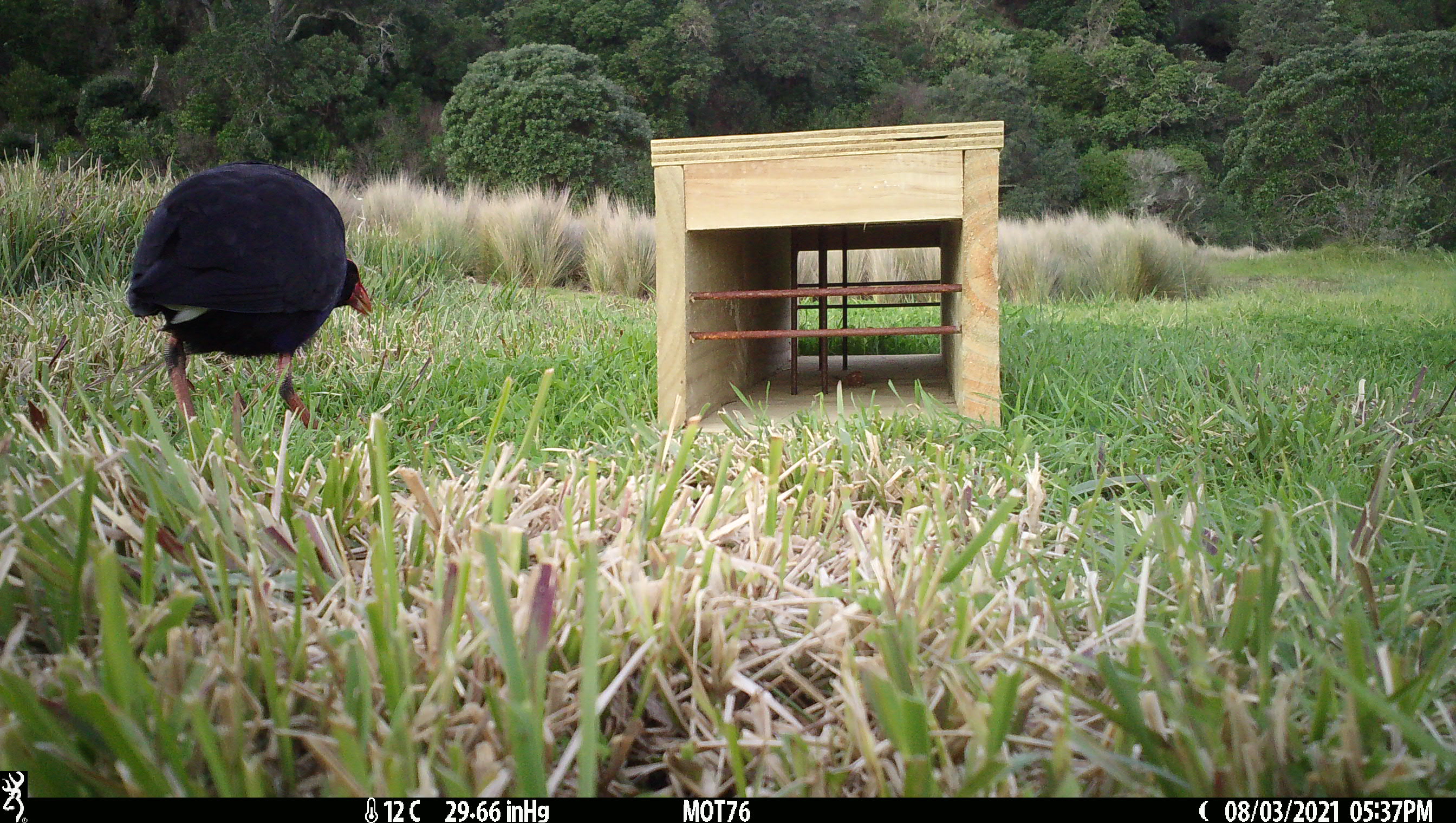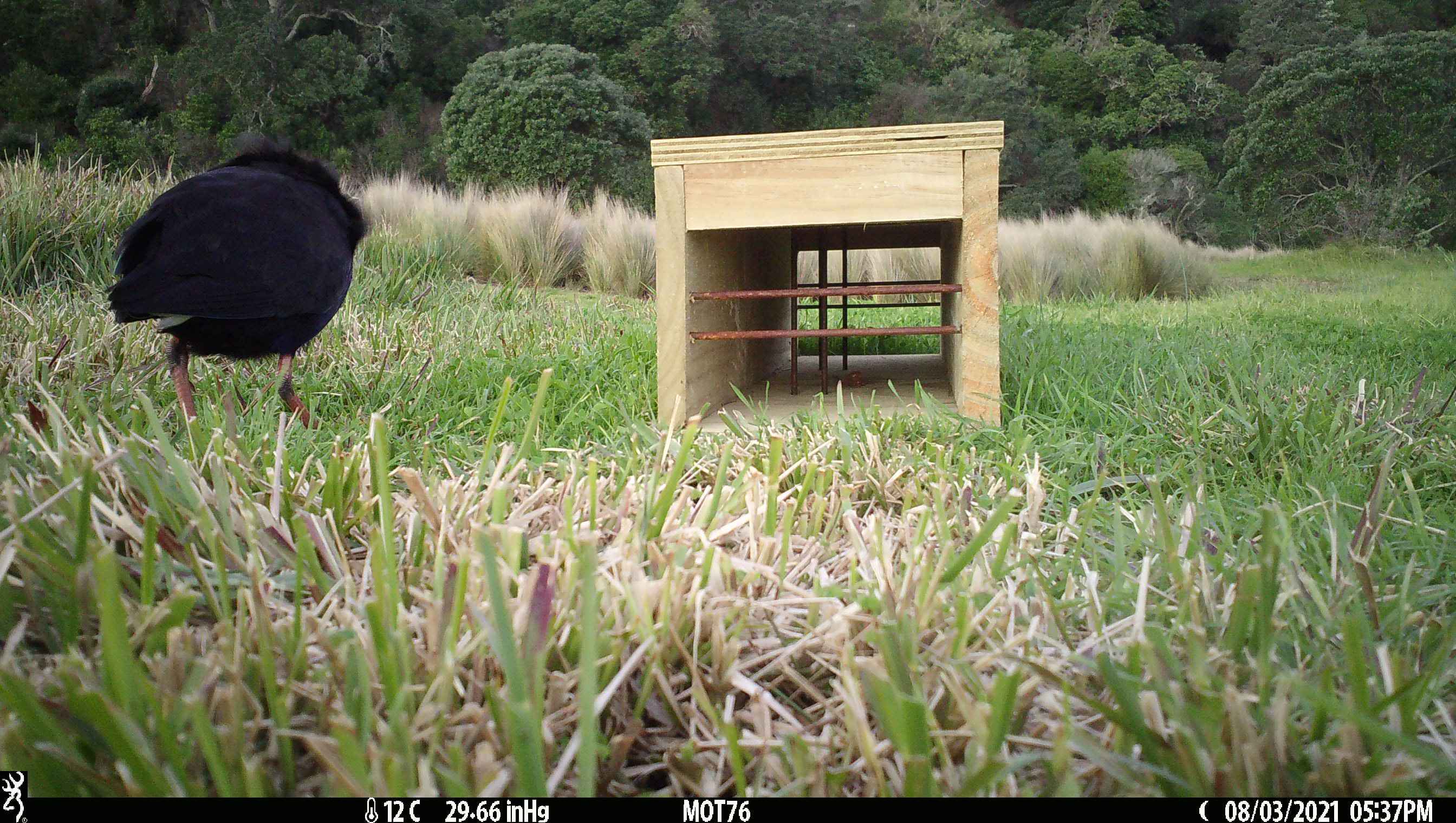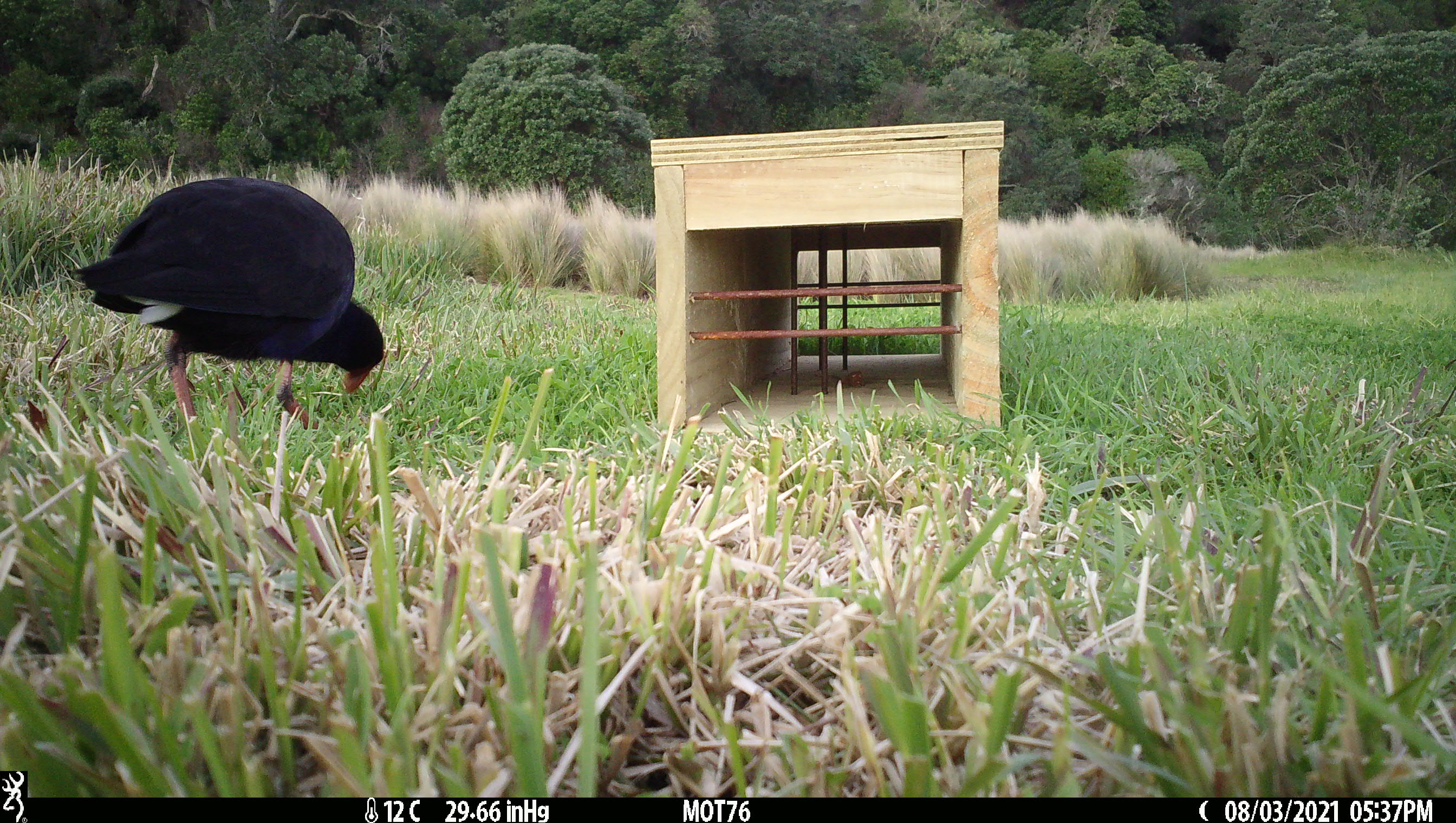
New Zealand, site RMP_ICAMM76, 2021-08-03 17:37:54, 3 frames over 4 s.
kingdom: Animalia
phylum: Chordata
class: Aves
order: Gruiformes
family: Rallidae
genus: Porphyrio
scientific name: Porphyrio melanotus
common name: australasian swamphen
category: pukeko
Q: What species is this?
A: Pukeko (australasian swamphen) (Porphyrio melanotus).